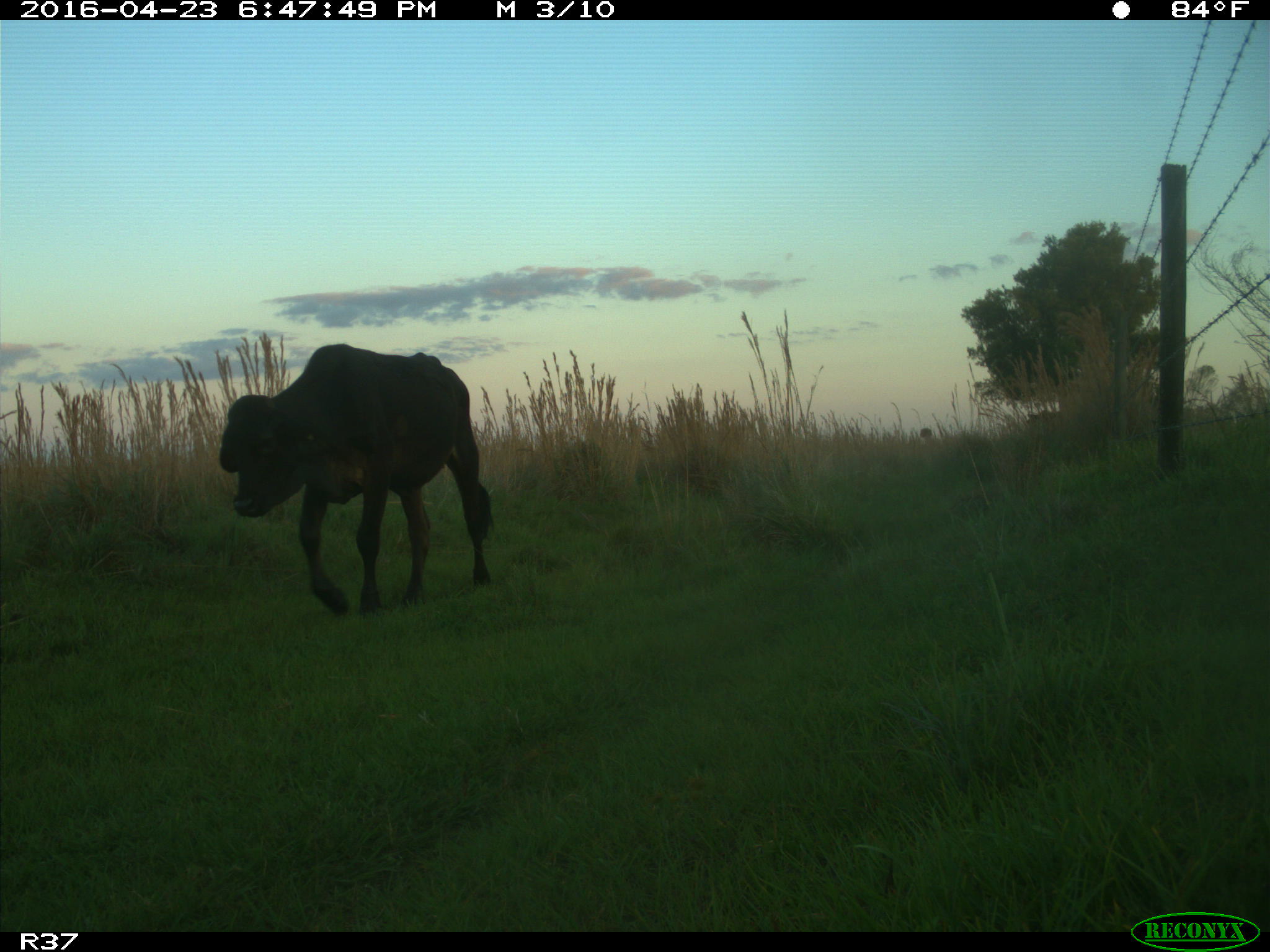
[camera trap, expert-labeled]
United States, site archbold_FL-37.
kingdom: Animalia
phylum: Chordata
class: Mammalia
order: Artiodactyla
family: Bovidae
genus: Bos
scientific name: Bos taurus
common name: domestic cow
Bos taurus (domestic cow).